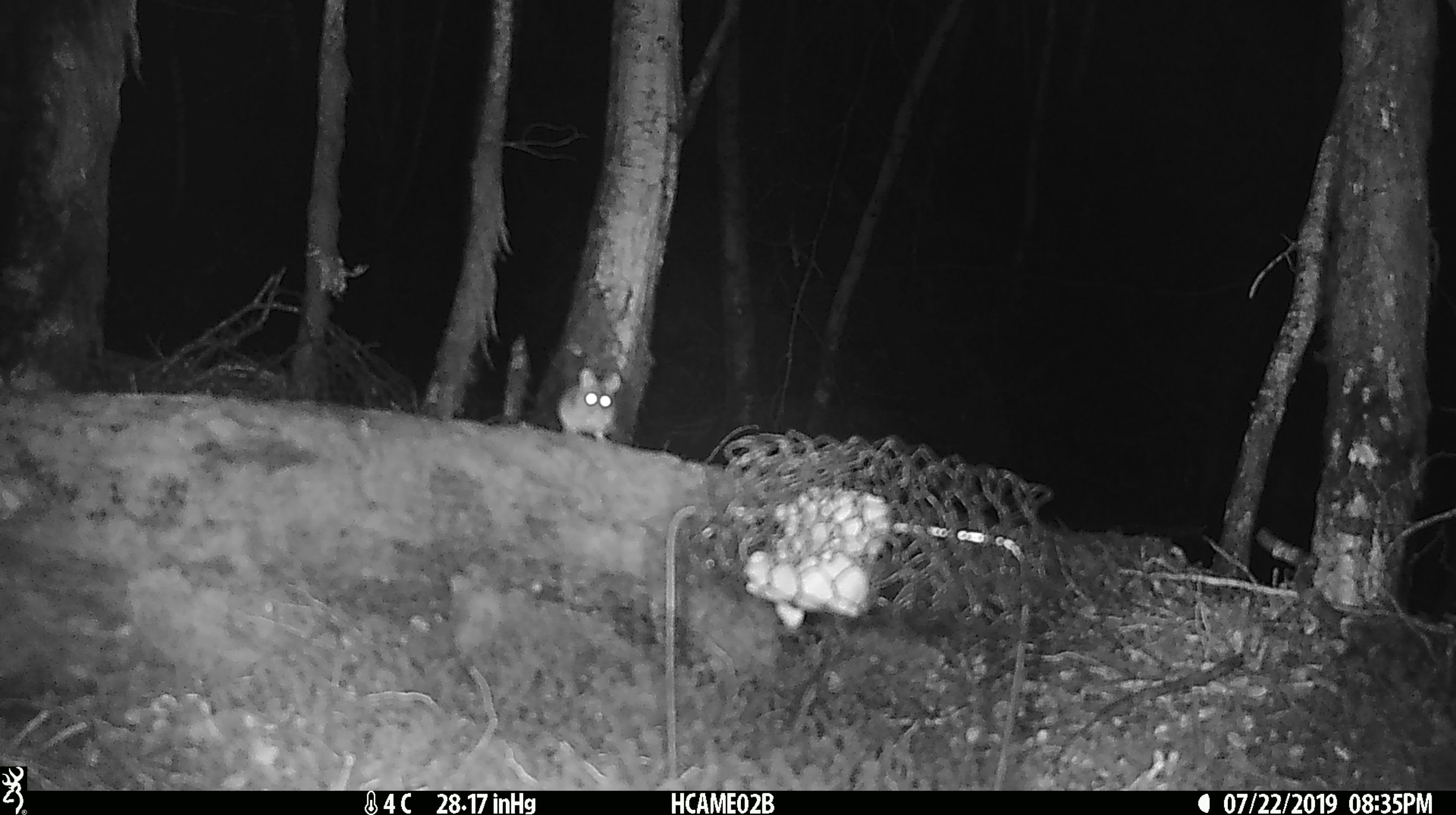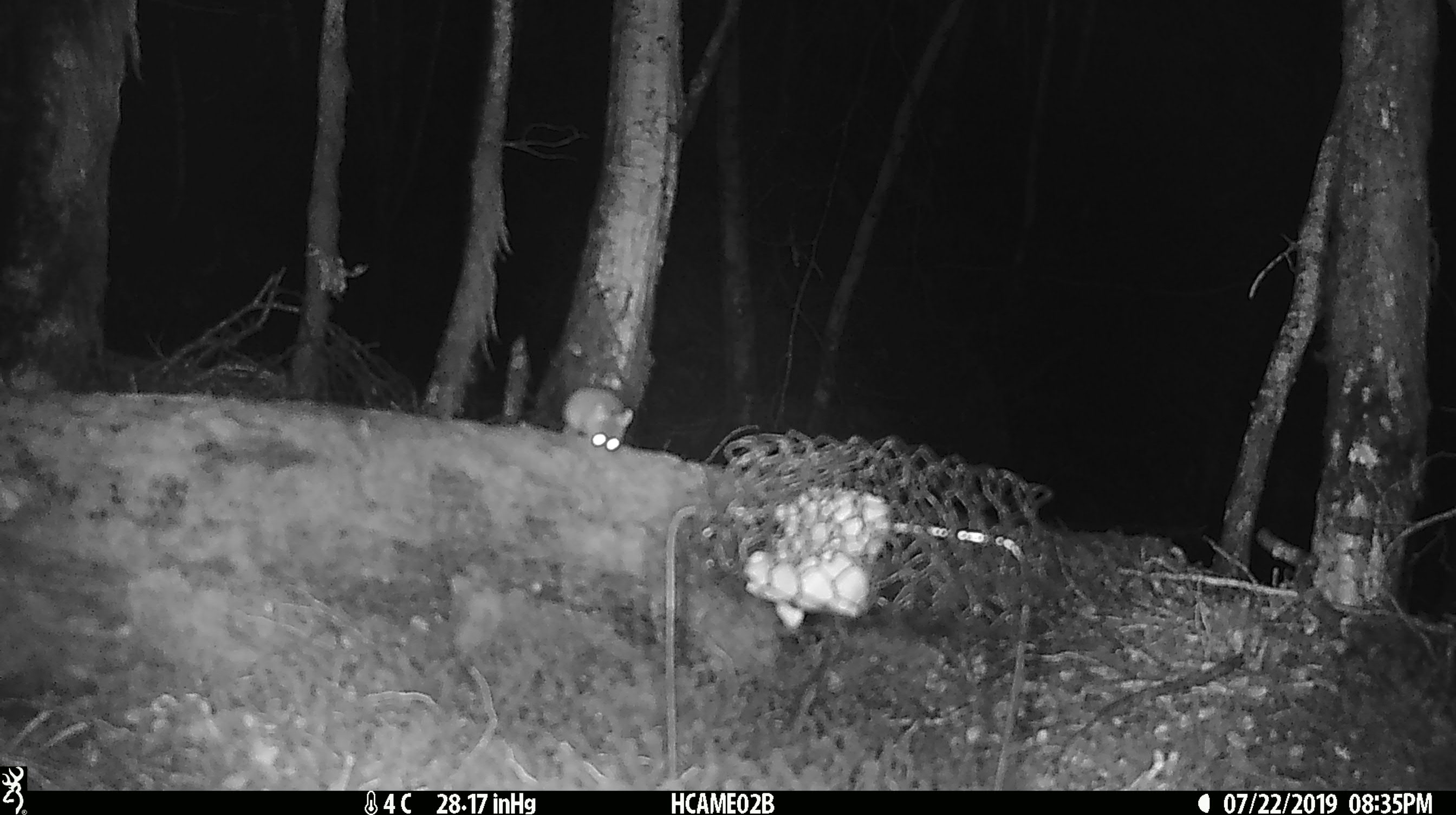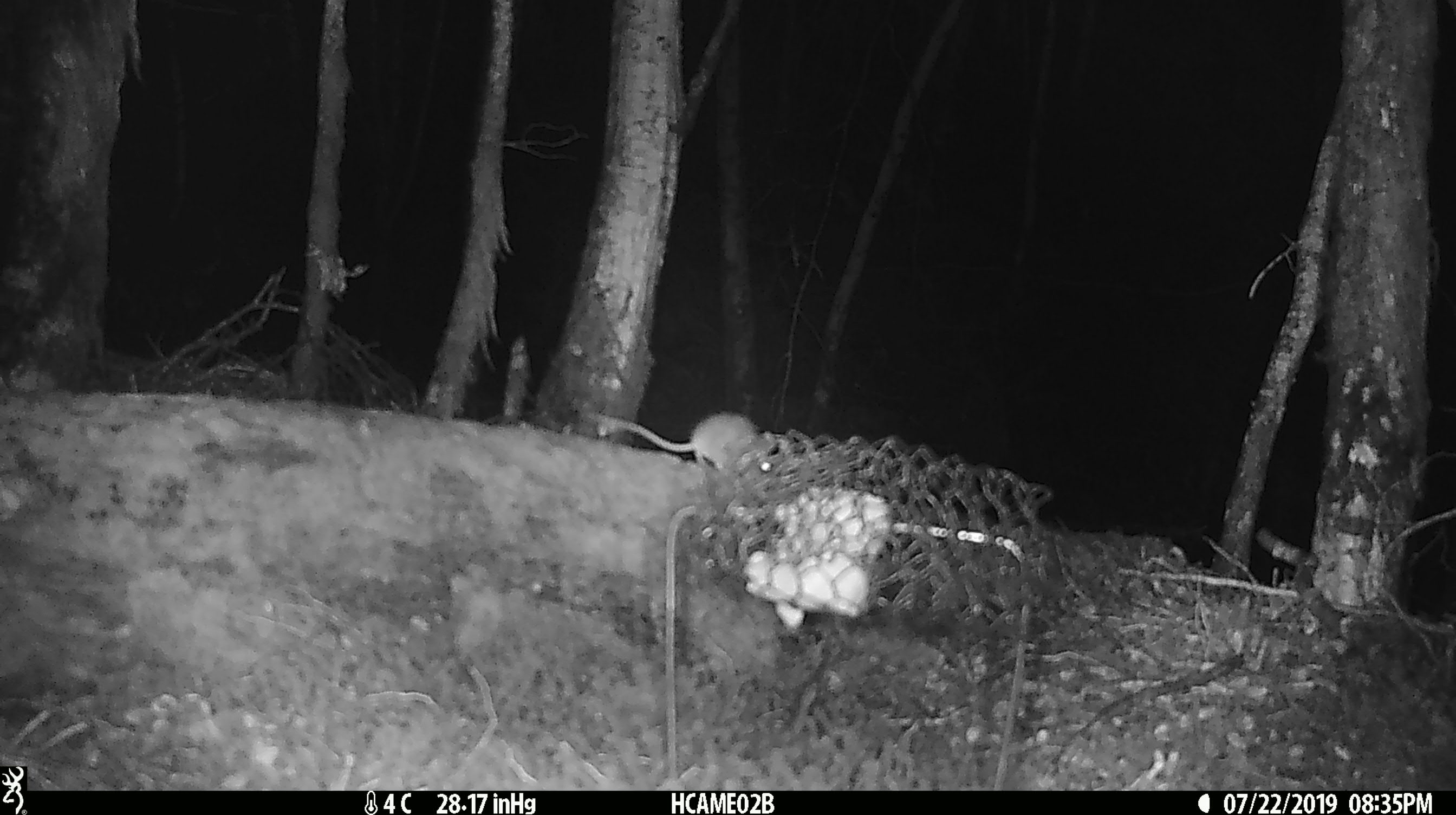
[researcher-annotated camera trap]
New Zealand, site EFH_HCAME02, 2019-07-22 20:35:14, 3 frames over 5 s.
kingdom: Animalia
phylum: Chordata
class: Mammalia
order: Rodentia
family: Muridae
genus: Mus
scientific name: Mus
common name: mouse